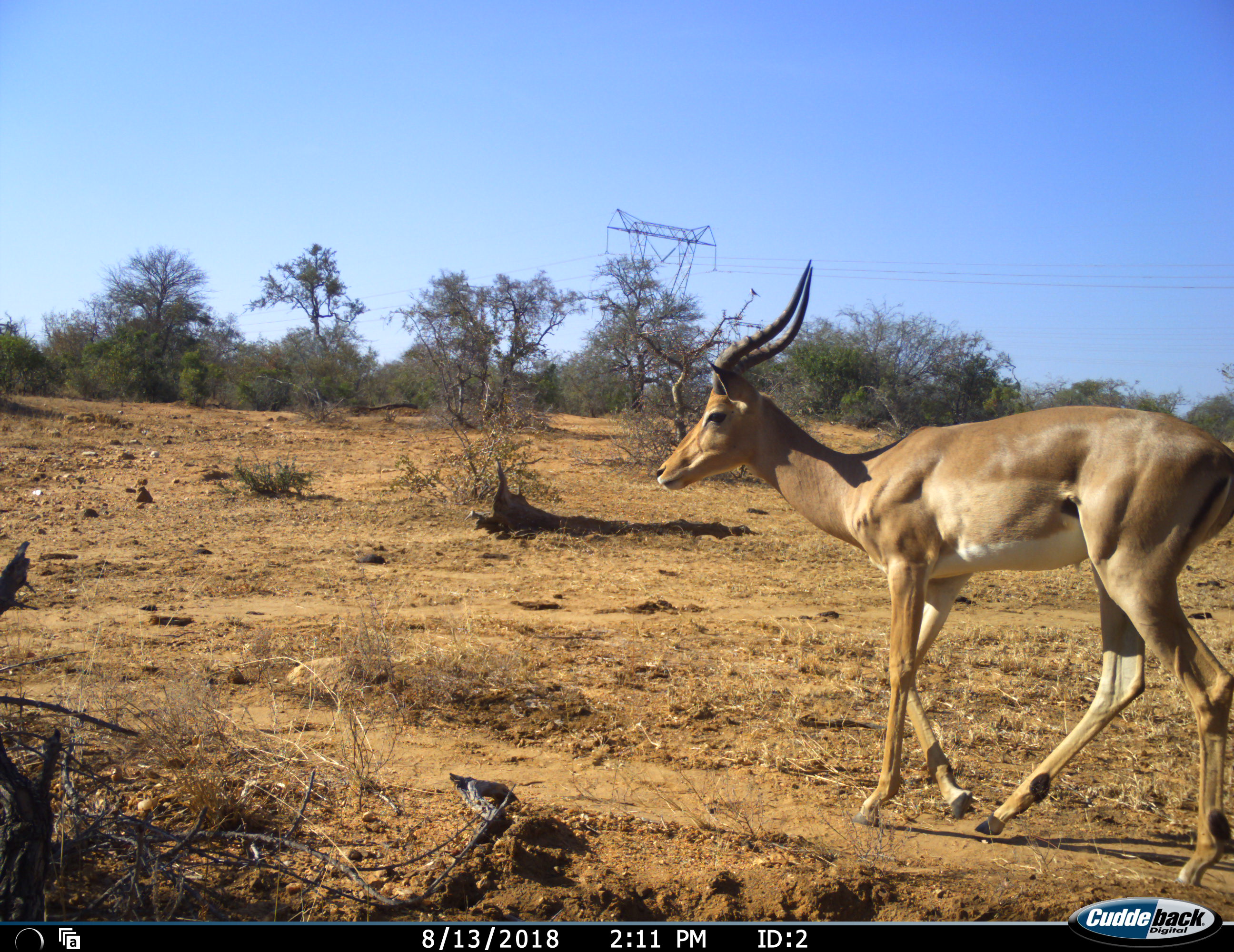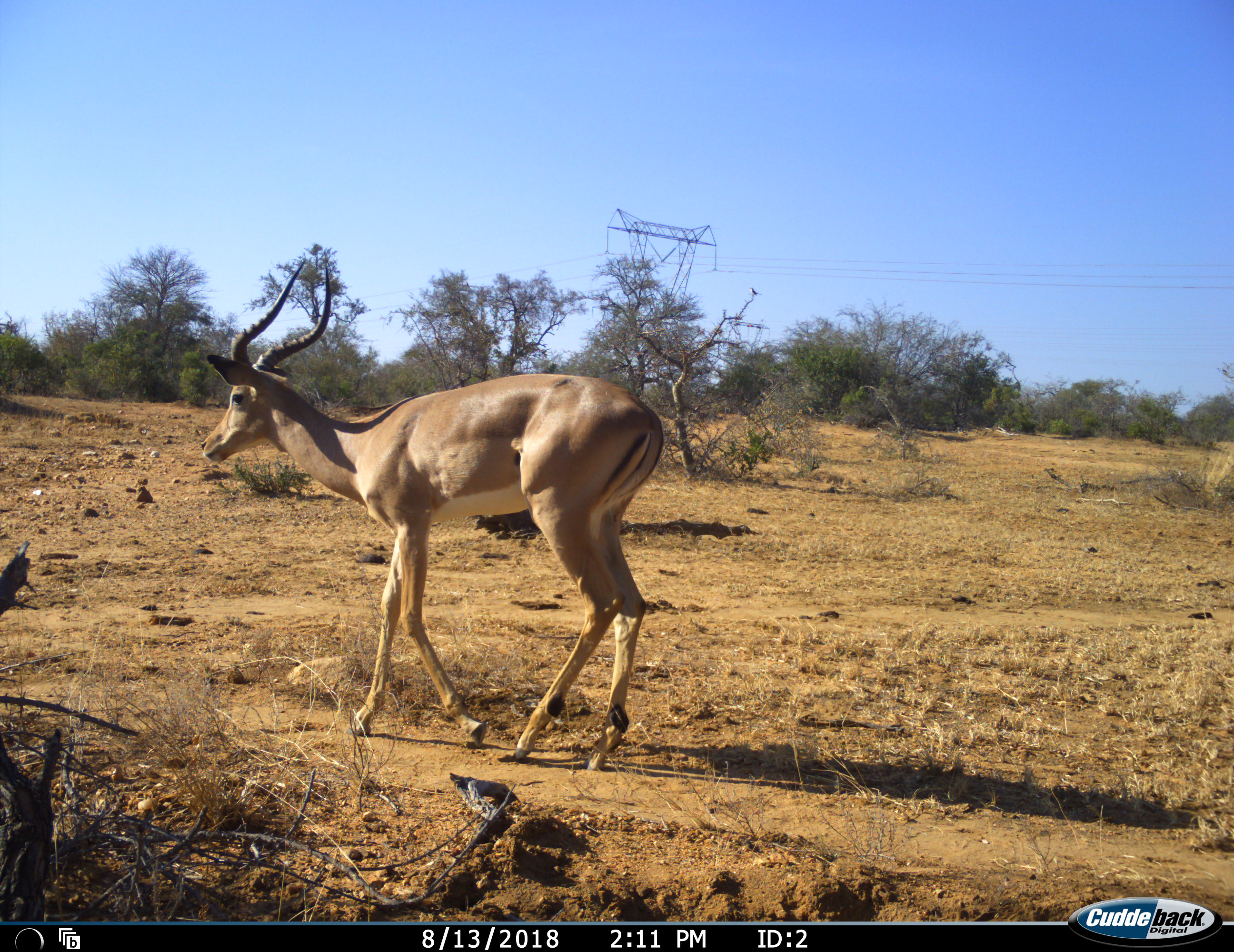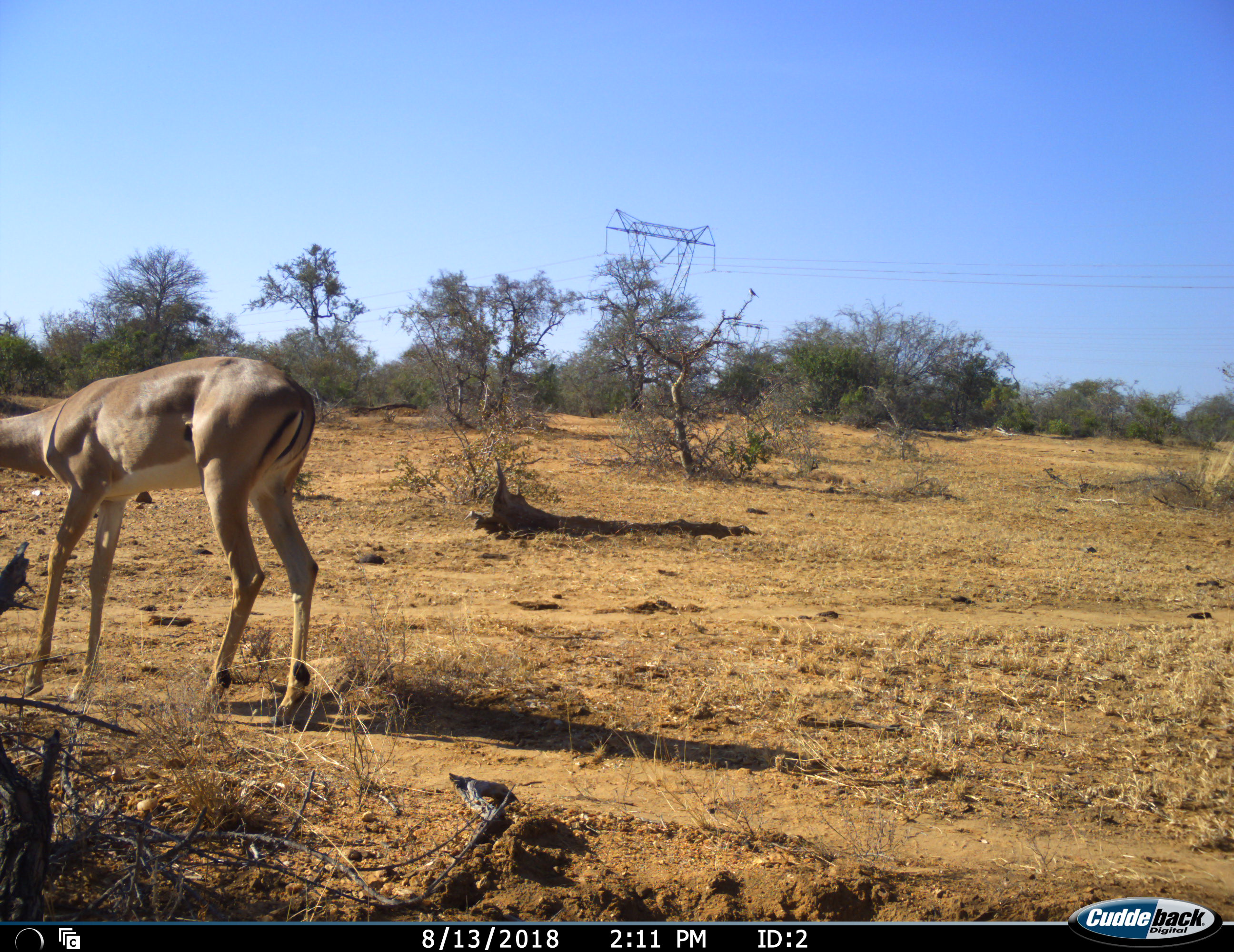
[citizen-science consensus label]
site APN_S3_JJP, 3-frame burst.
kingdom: Animalia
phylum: Chordata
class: Mammalia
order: Artiodactyla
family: Bovidae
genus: Aepyceros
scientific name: Aepyceros melampus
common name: impala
Impala (Aepyceros melampus), count 1. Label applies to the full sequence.